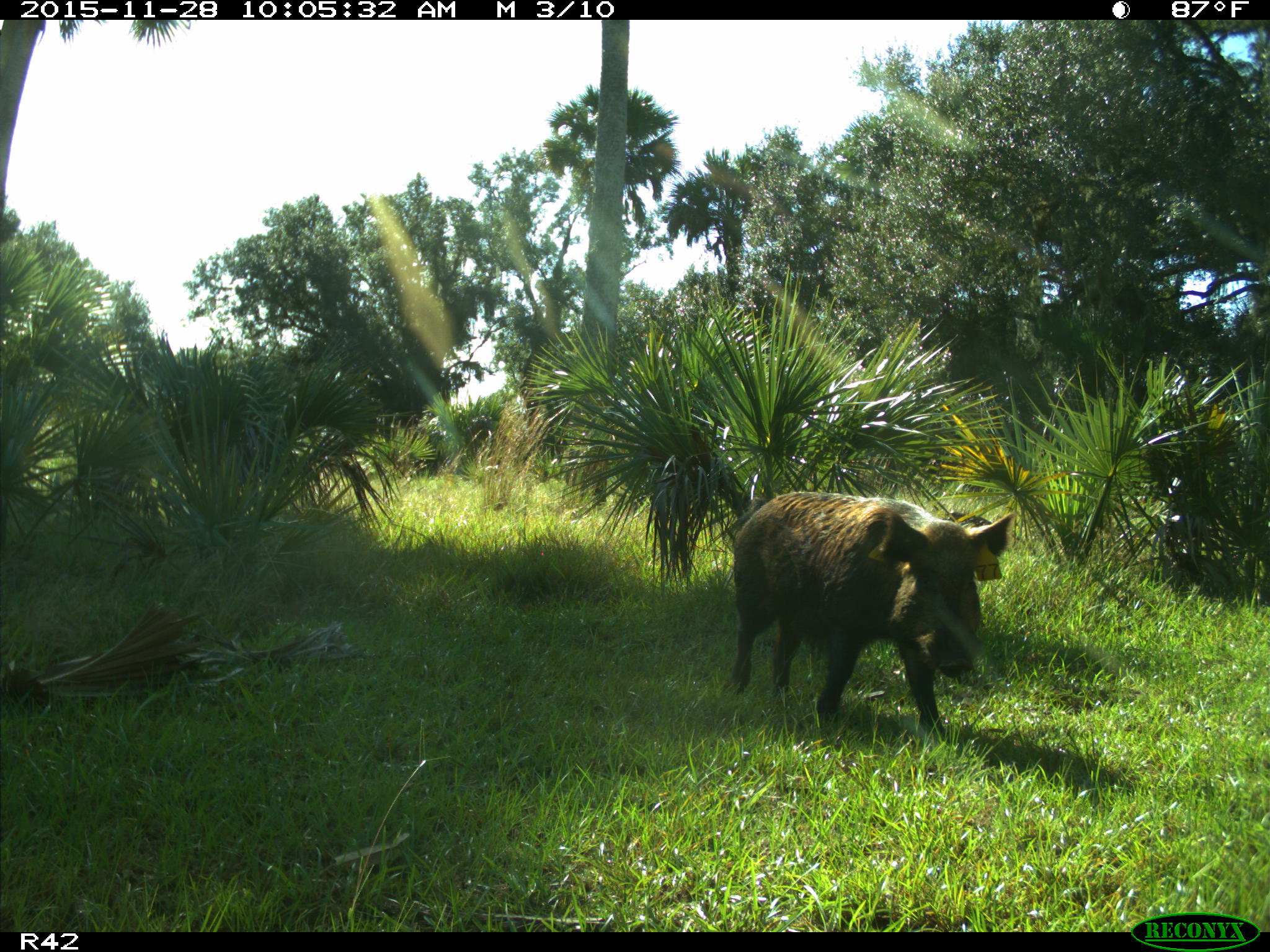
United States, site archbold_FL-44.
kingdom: Animalia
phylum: Chordata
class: Mammalia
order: Artiodactyla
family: Suidae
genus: Sus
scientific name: Sus scrofa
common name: wild boar